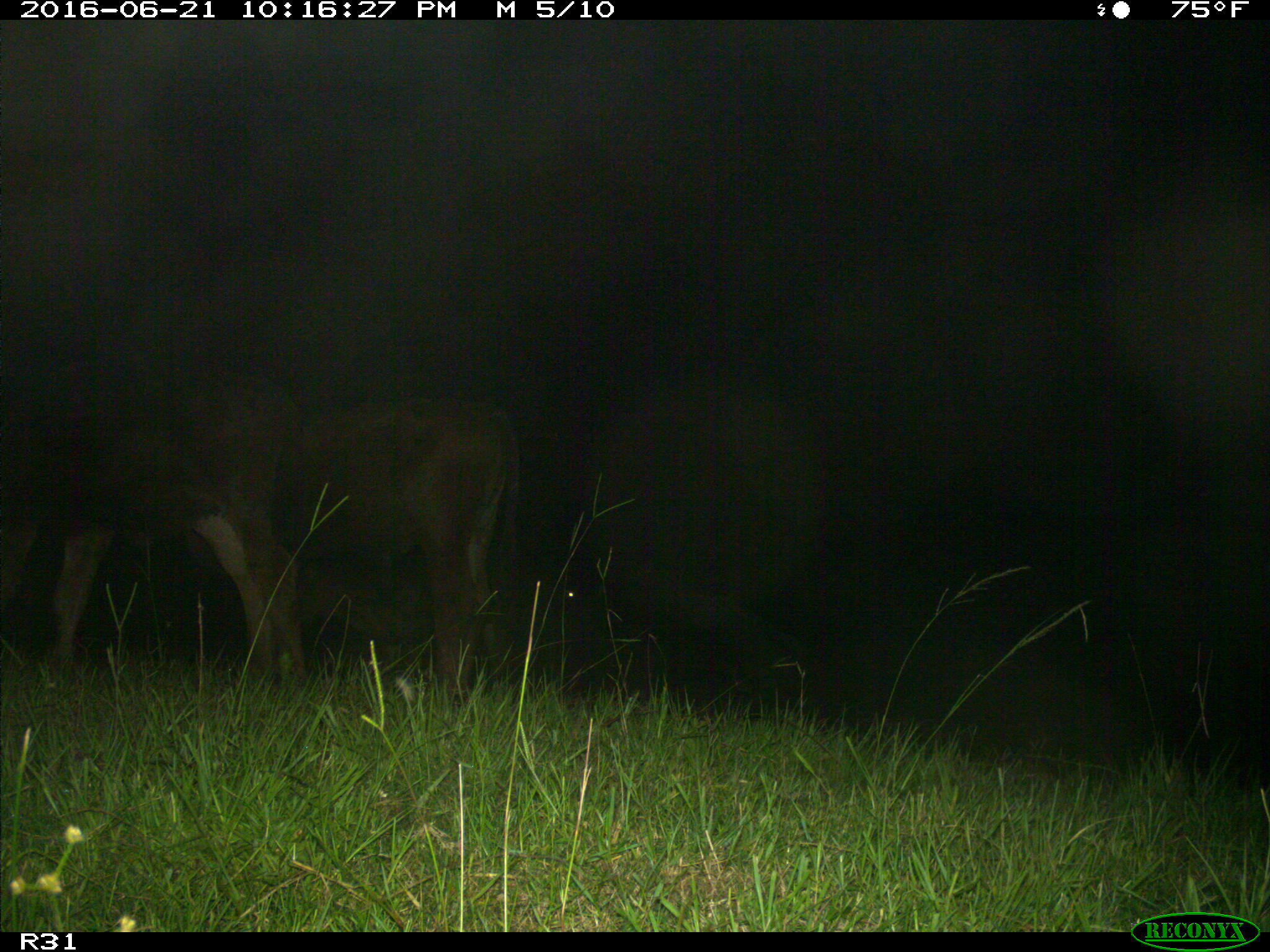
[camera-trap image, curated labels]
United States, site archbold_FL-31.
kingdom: Animalia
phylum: Chordata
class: Mammalia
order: Artiodactyla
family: Bovidae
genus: Bos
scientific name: Bos taurus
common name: domestic cow